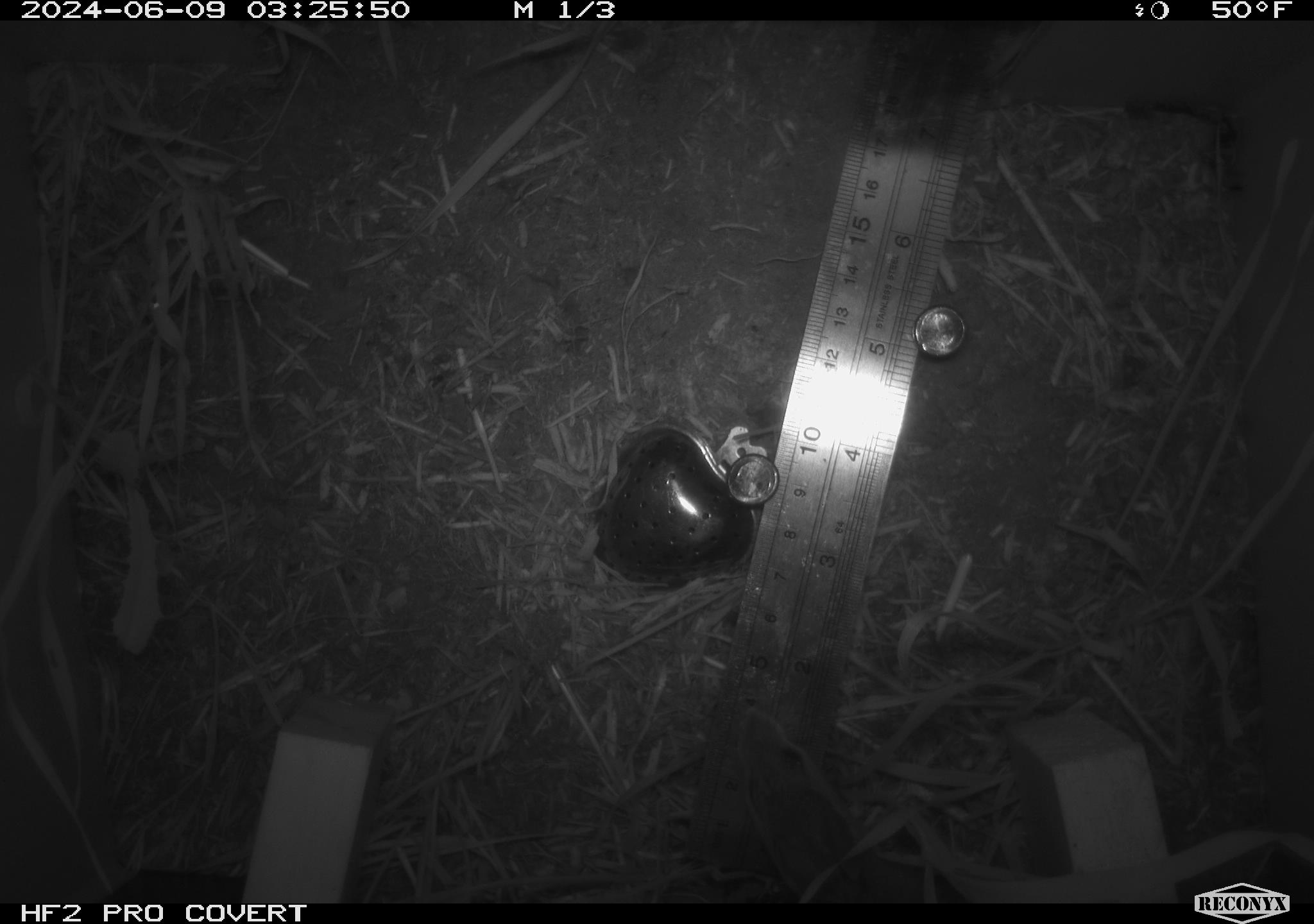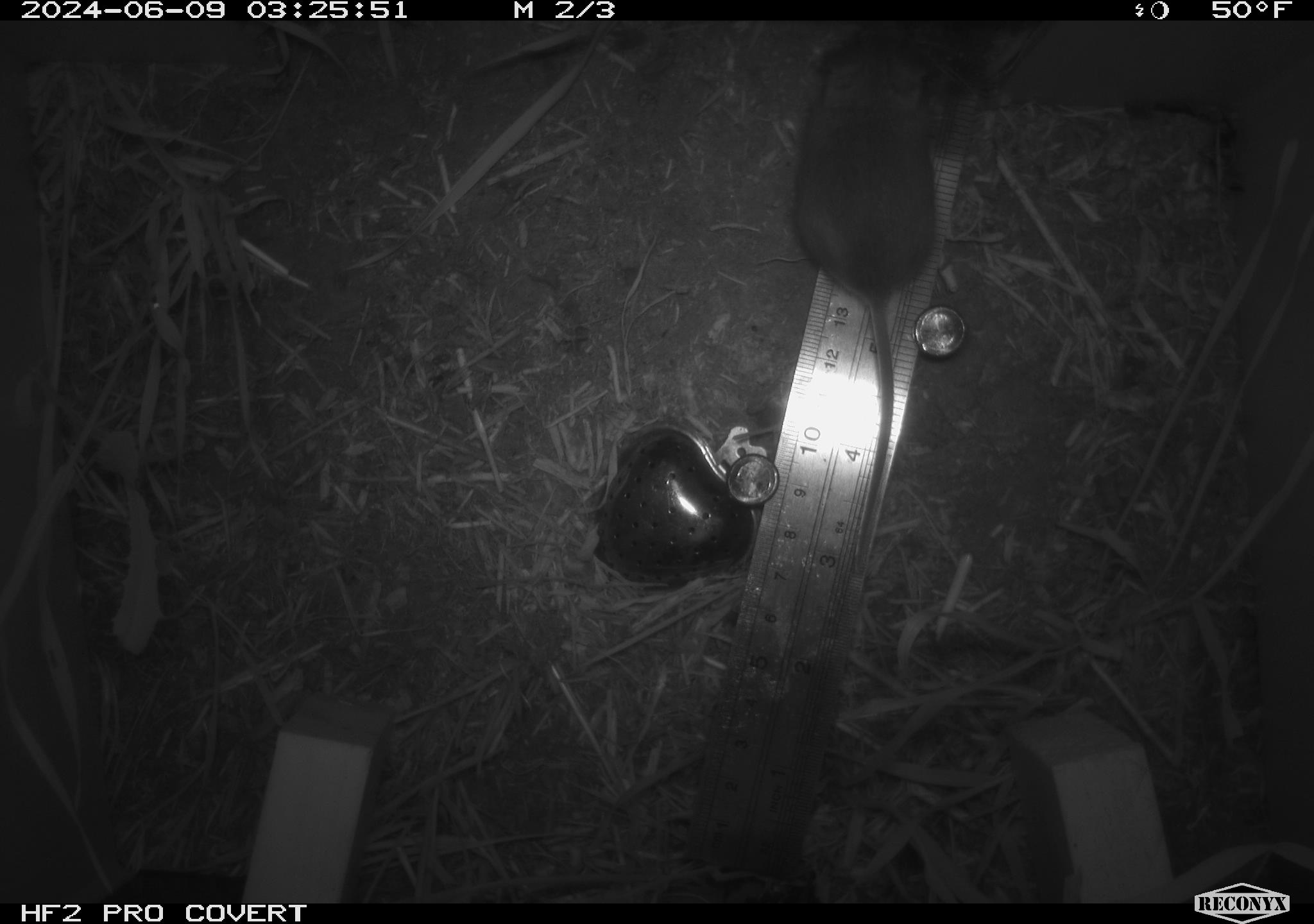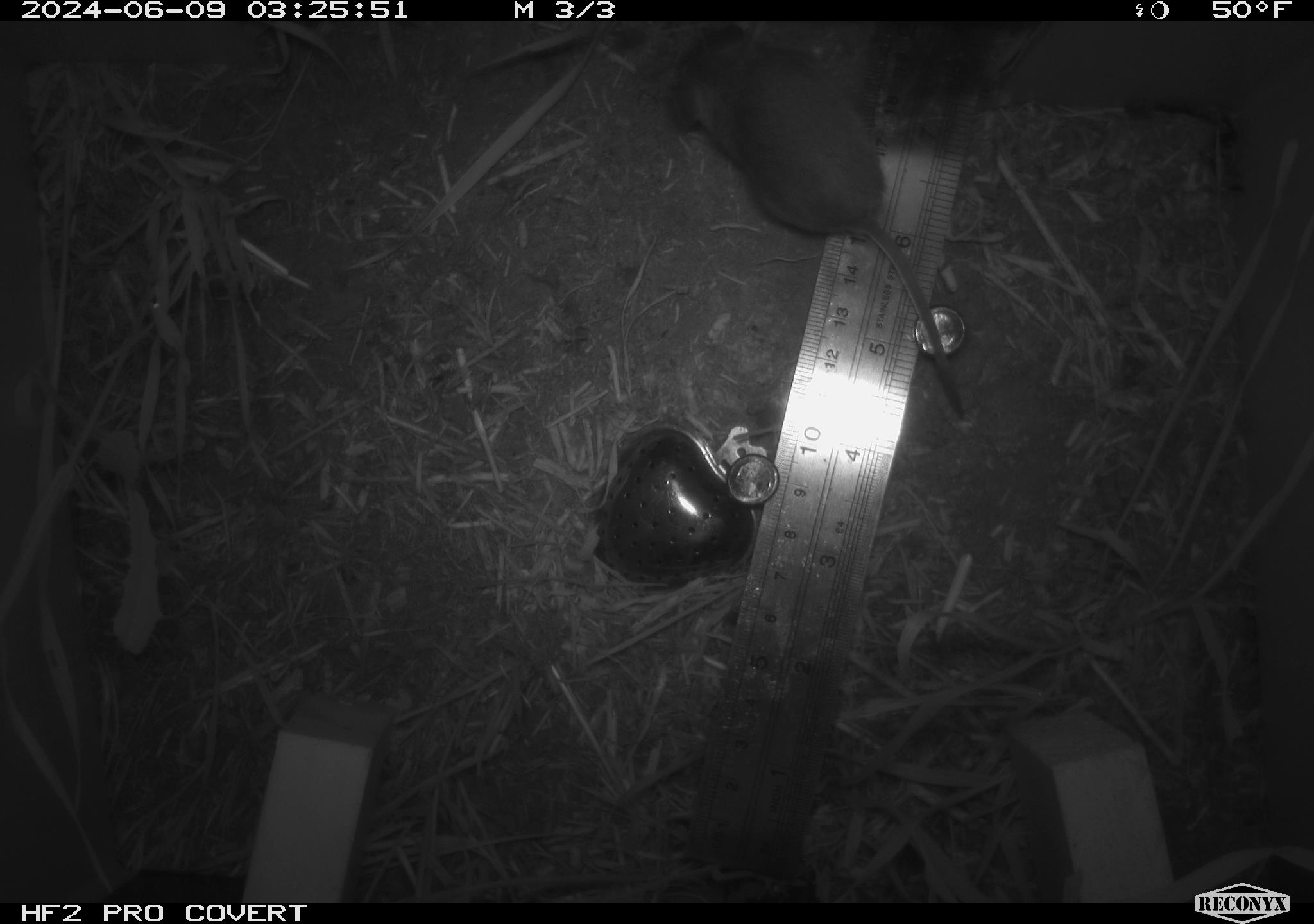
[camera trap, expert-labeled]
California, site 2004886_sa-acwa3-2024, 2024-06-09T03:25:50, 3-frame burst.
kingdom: Animalia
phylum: Chordata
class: Mammalia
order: Rodentia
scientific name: Rodentia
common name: mouse species